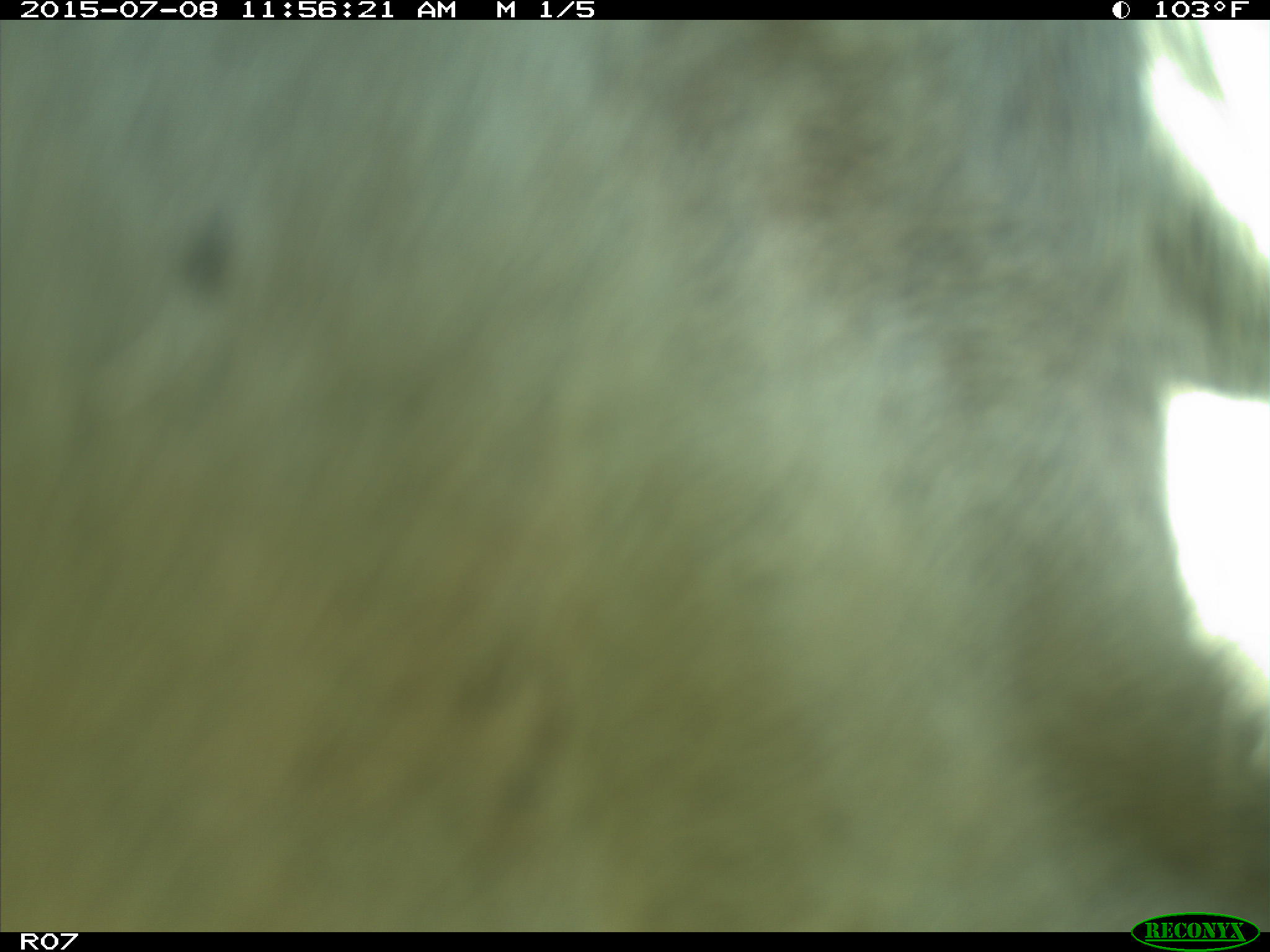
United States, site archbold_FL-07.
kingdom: Animalia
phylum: Chordata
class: Mammalia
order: Artiodactyla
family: Bovidae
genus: Bos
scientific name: Bos taurus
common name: domestic cow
Bos taurus (domestic cow).